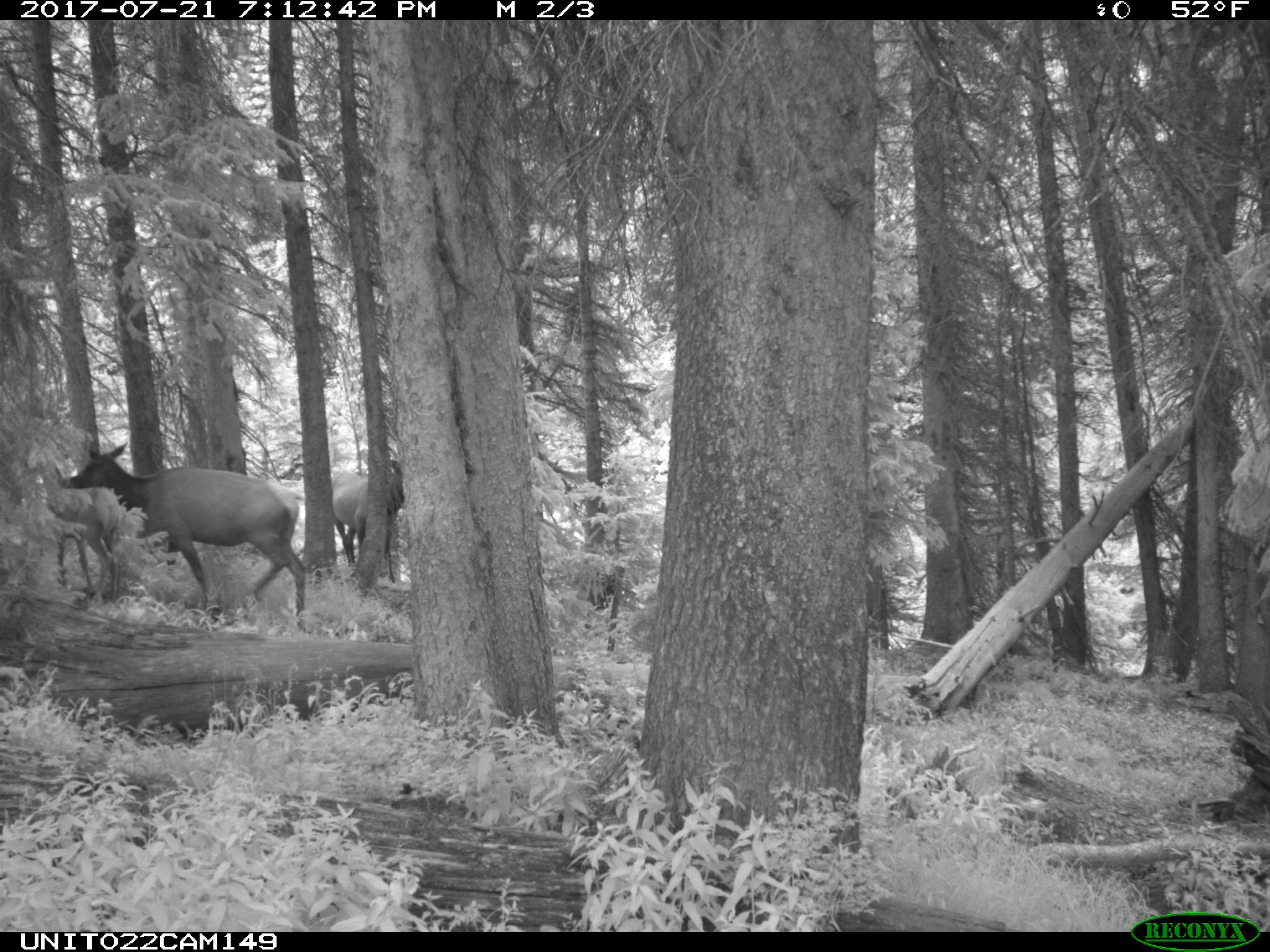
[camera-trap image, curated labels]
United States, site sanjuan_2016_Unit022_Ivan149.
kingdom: Animalia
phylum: Chordata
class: Mammalia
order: Artiodactyla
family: Cervidae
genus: Cervus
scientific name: Cervus elaphus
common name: red deer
Cervus elaphus (red deer).